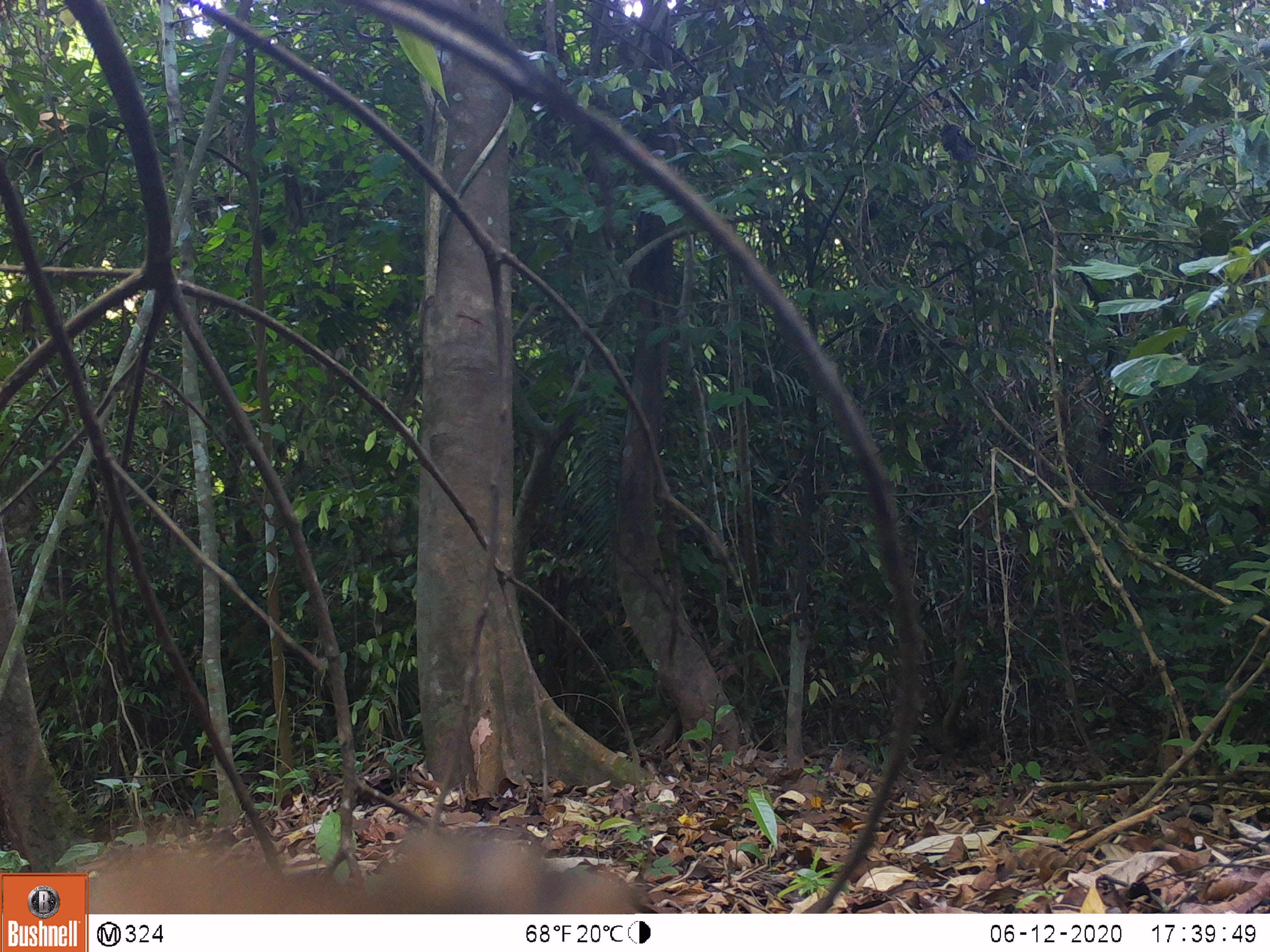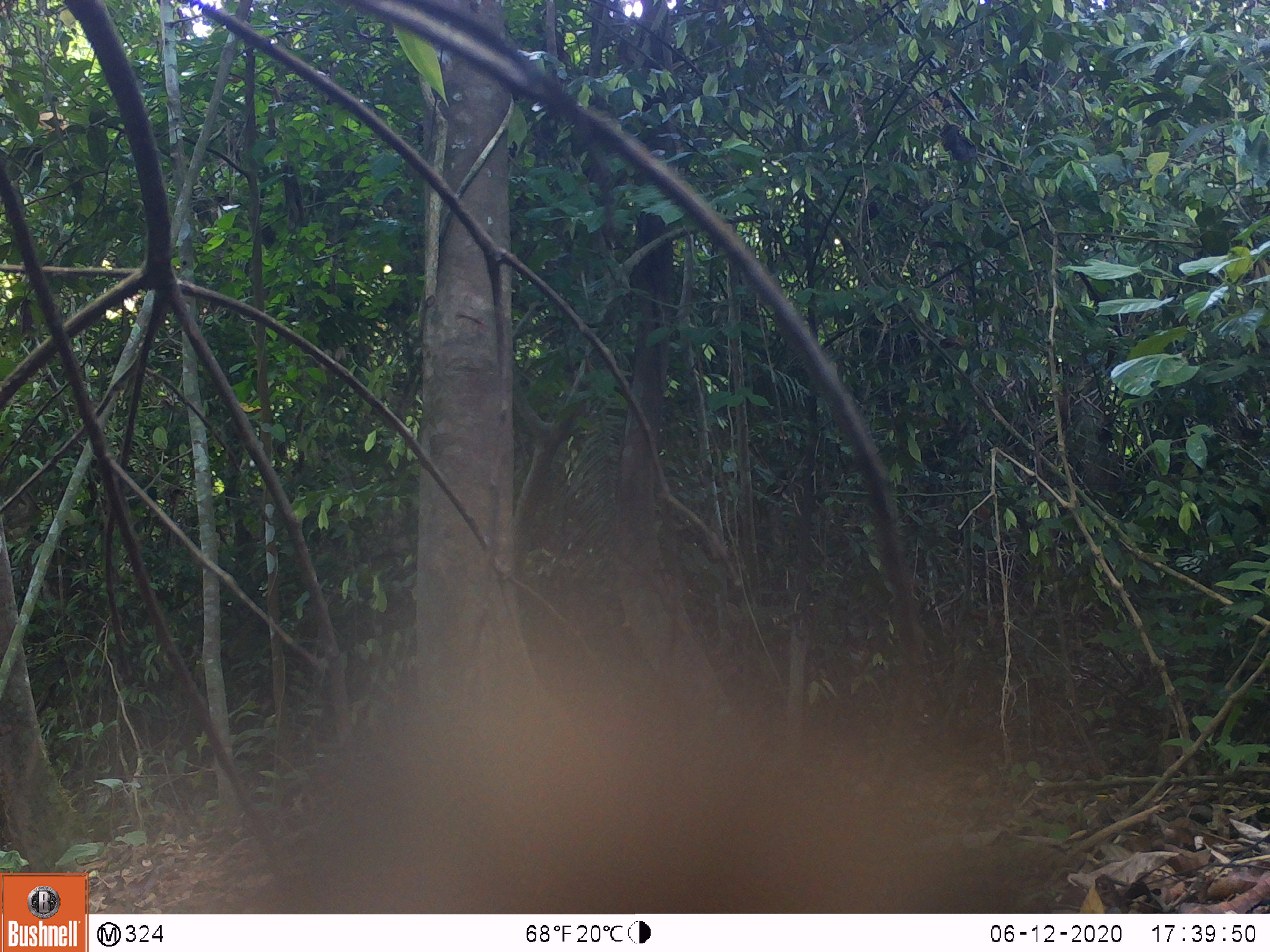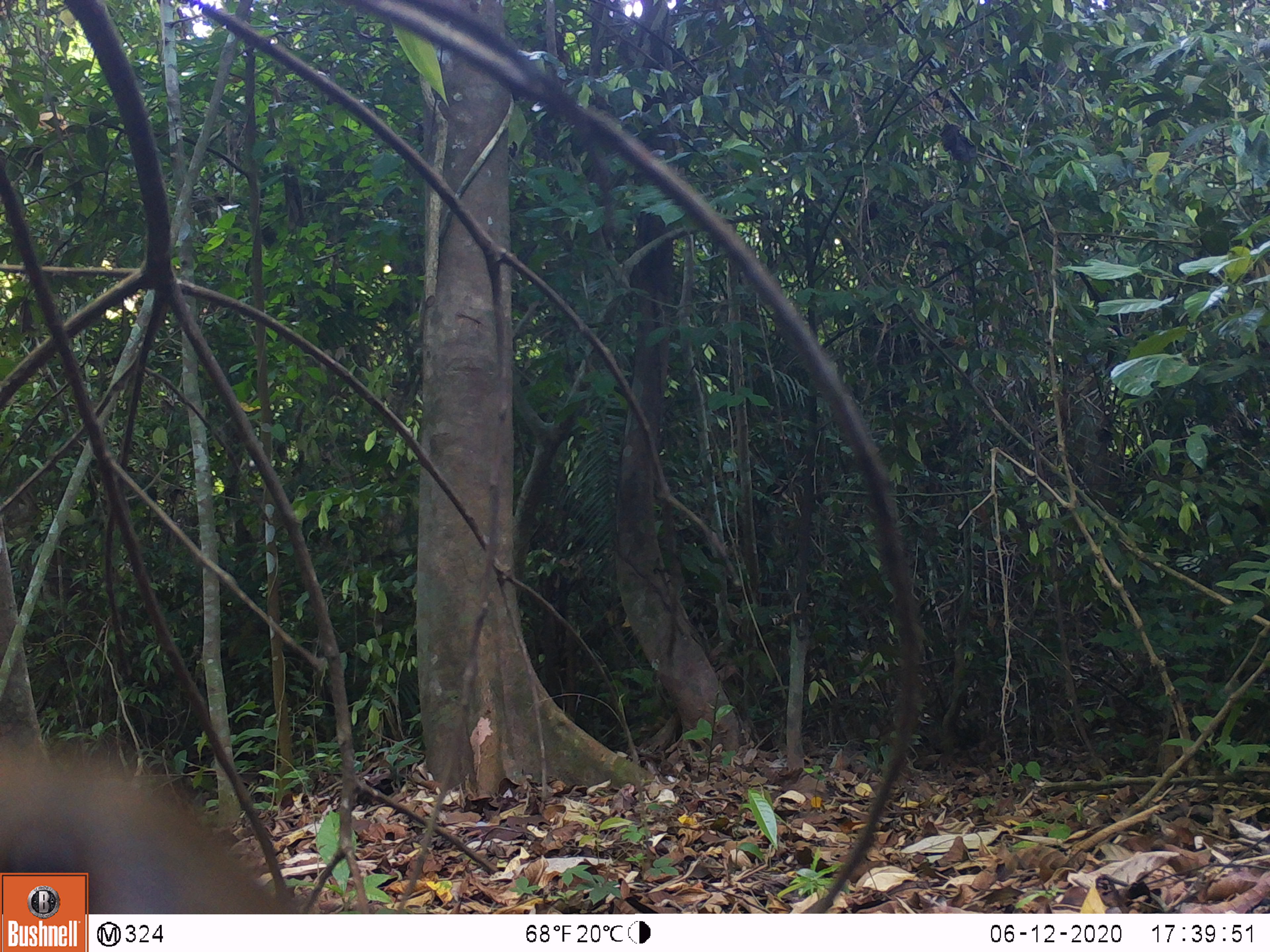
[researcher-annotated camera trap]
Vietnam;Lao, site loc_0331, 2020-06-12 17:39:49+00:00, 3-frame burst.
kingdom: Animalia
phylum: Chordata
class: Aves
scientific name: Aves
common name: bird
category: unidentified bird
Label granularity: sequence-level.